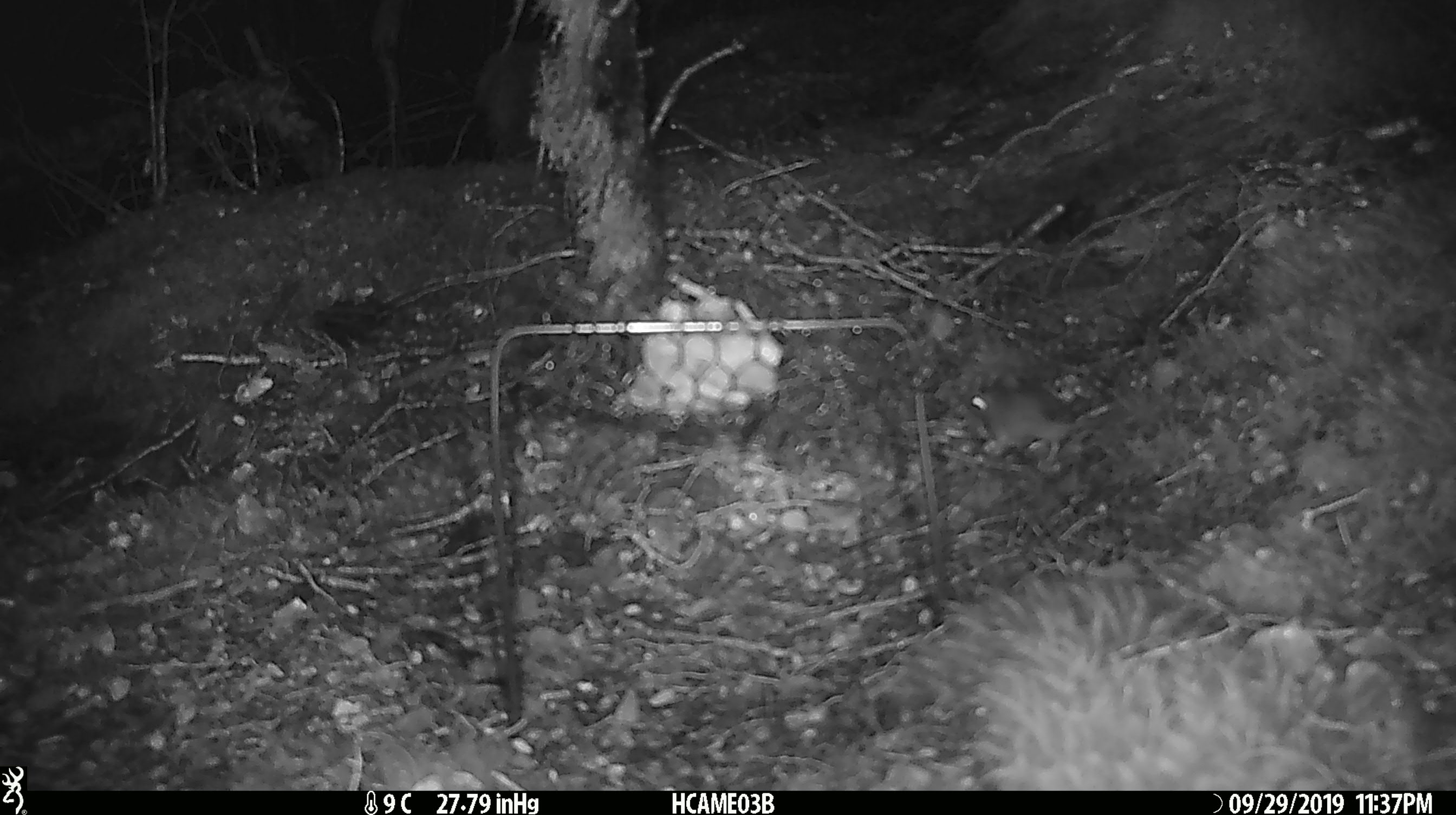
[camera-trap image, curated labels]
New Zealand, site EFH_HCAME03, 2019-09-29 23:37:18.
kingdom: Animalia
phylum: Chordata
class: Mammalia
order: Rodentia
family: Muridae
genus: Mus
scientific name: Mus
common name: mouse